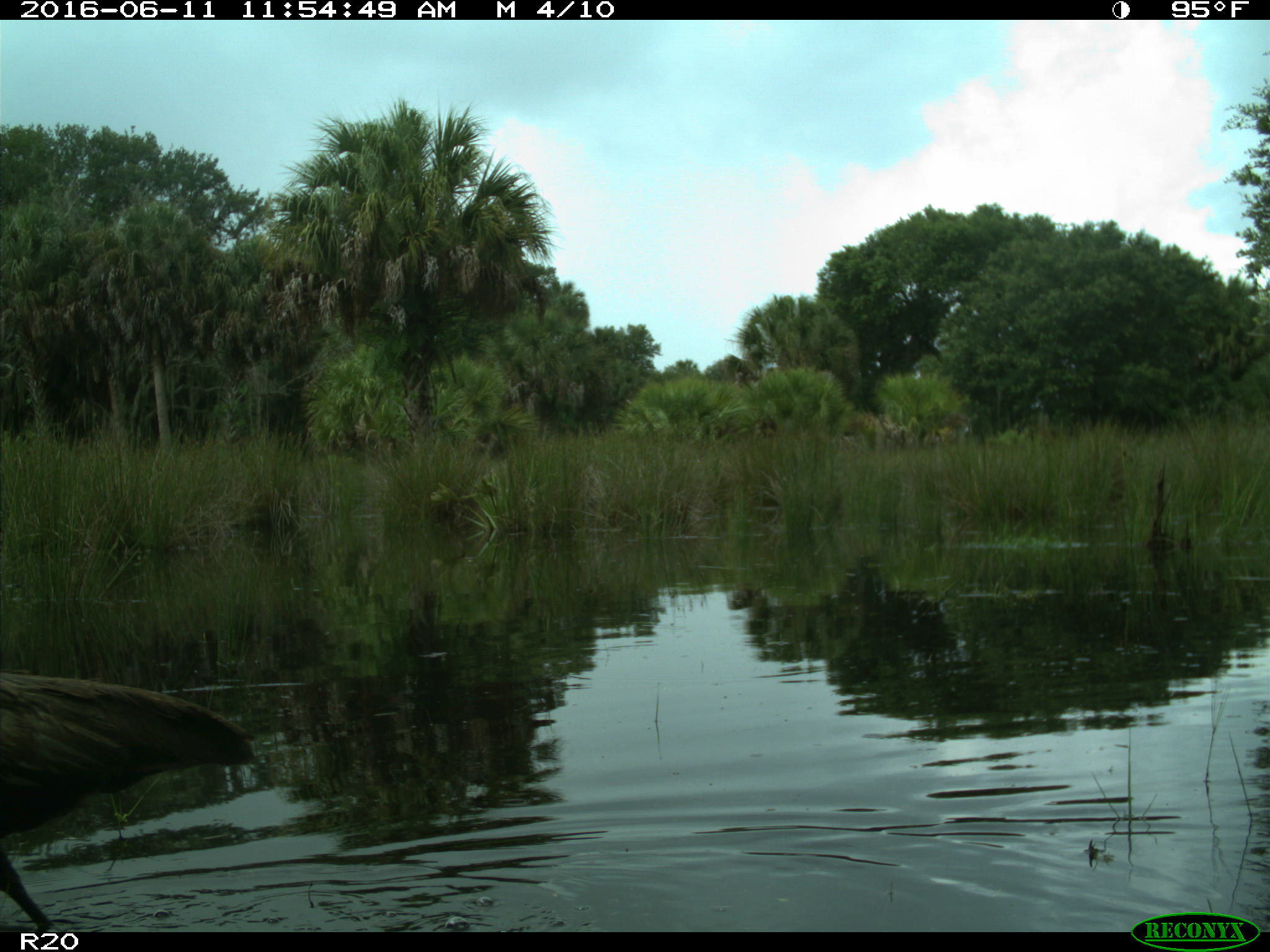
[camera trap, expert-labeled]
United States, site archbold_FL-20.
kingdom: Animalia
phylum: Chordata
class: Aves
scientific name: Aves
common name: birds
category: unidentified bird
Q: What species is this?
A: Unidentified bird (birds) (Aves).